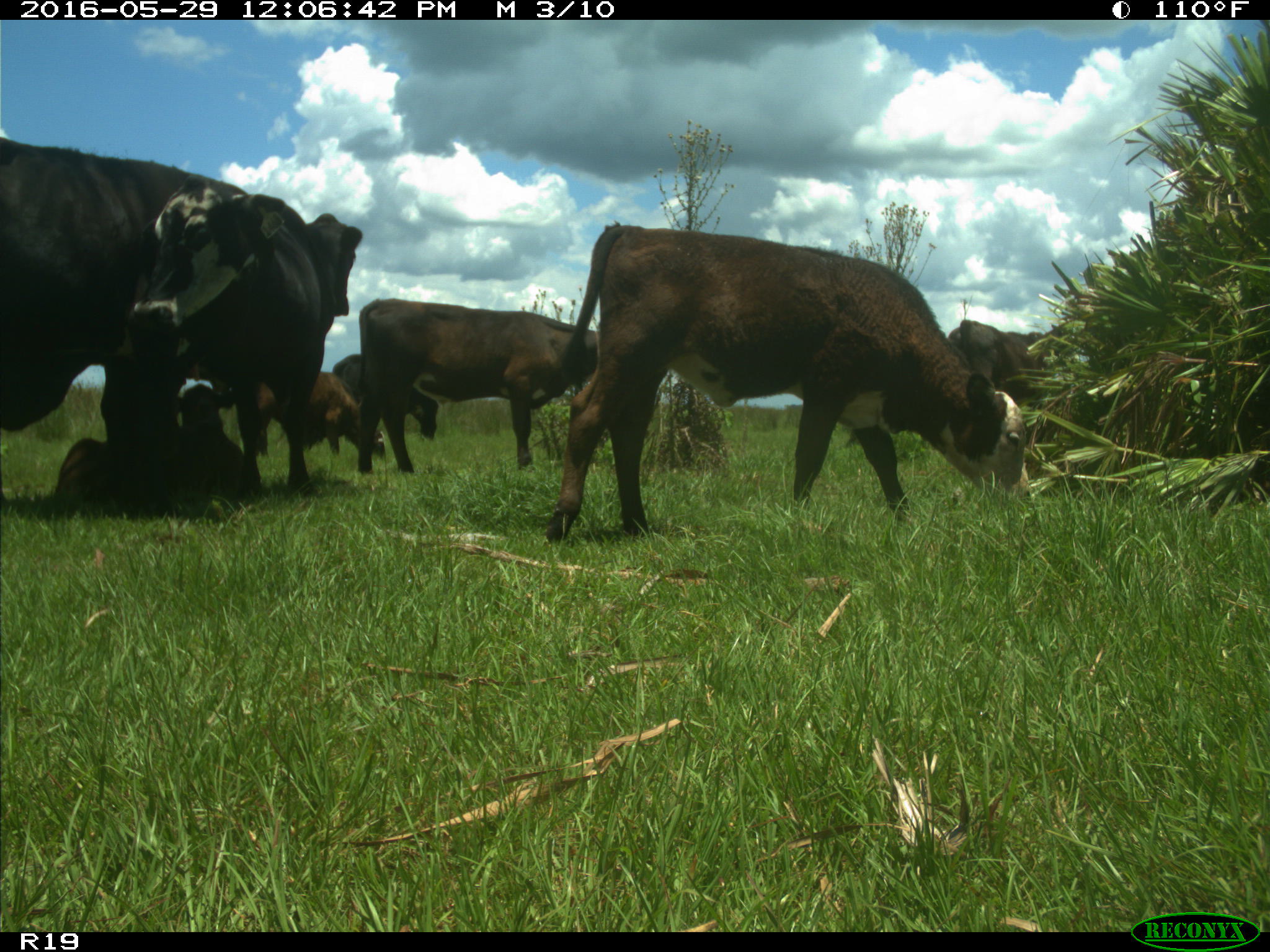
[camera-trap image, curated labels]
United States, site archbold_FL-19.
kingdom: Animalia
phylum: Chordata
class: Mammalia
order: Artiodactyla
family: Bovidae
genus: Bos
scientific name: Bos taurus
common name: domestic cow